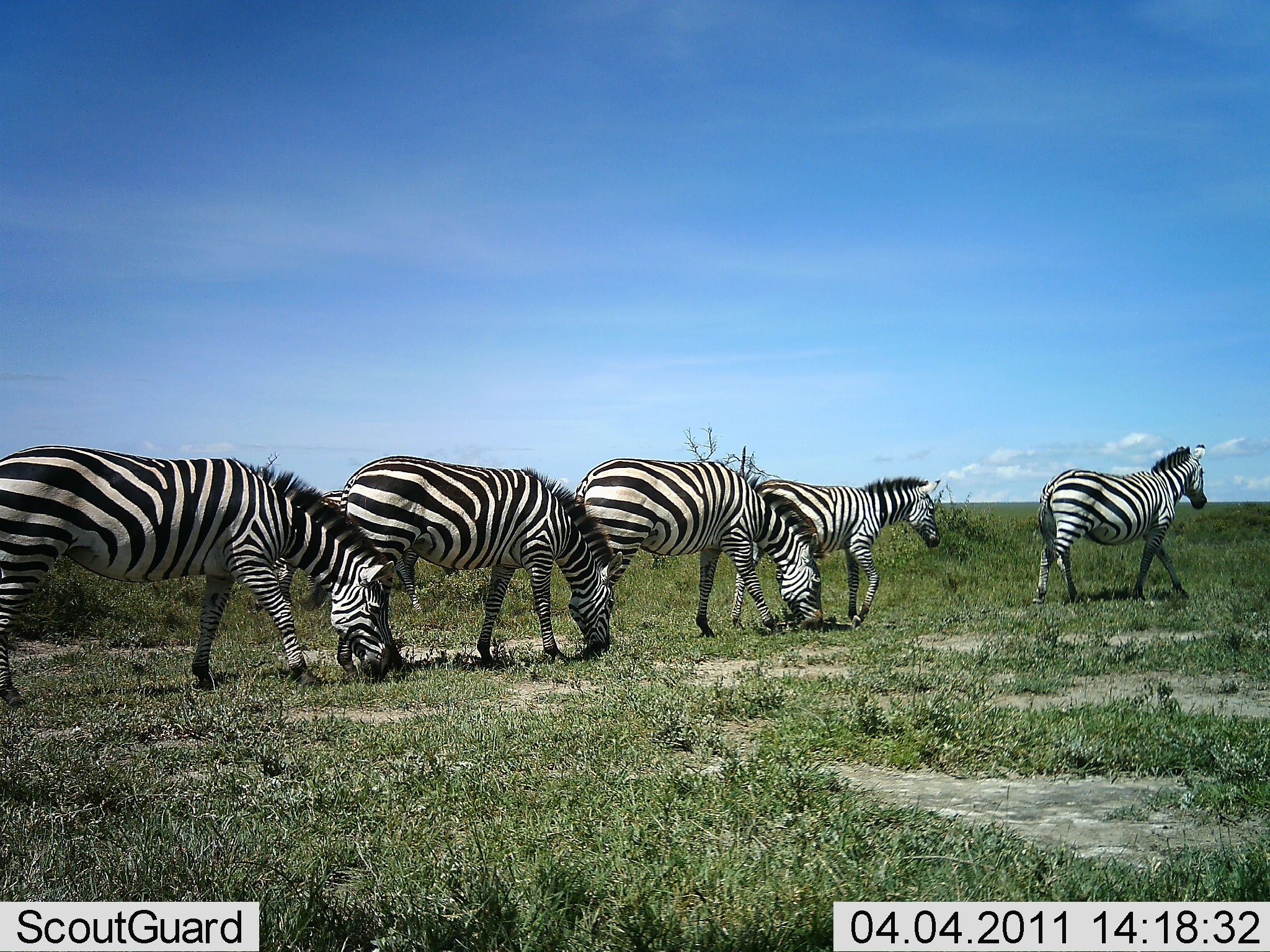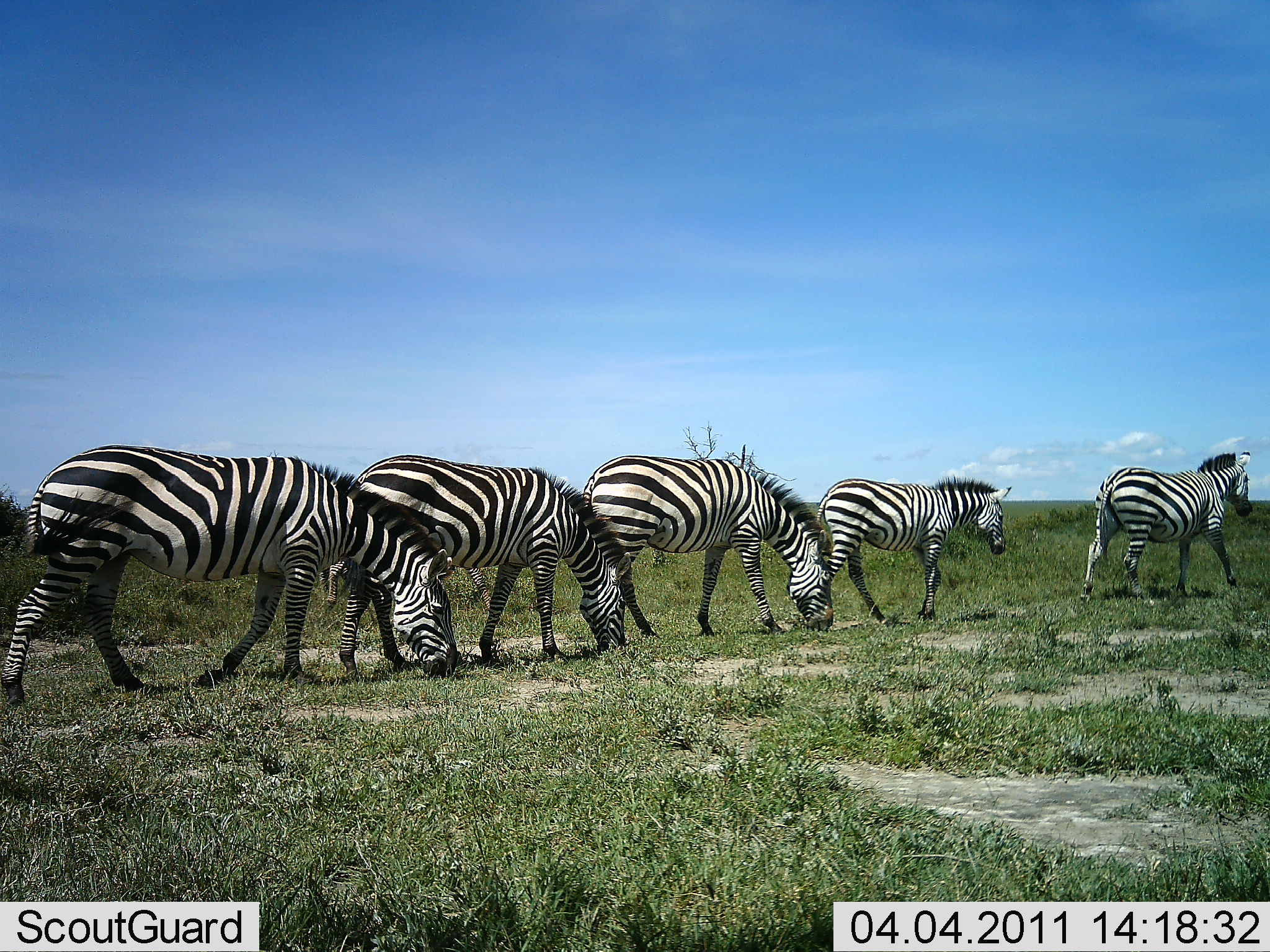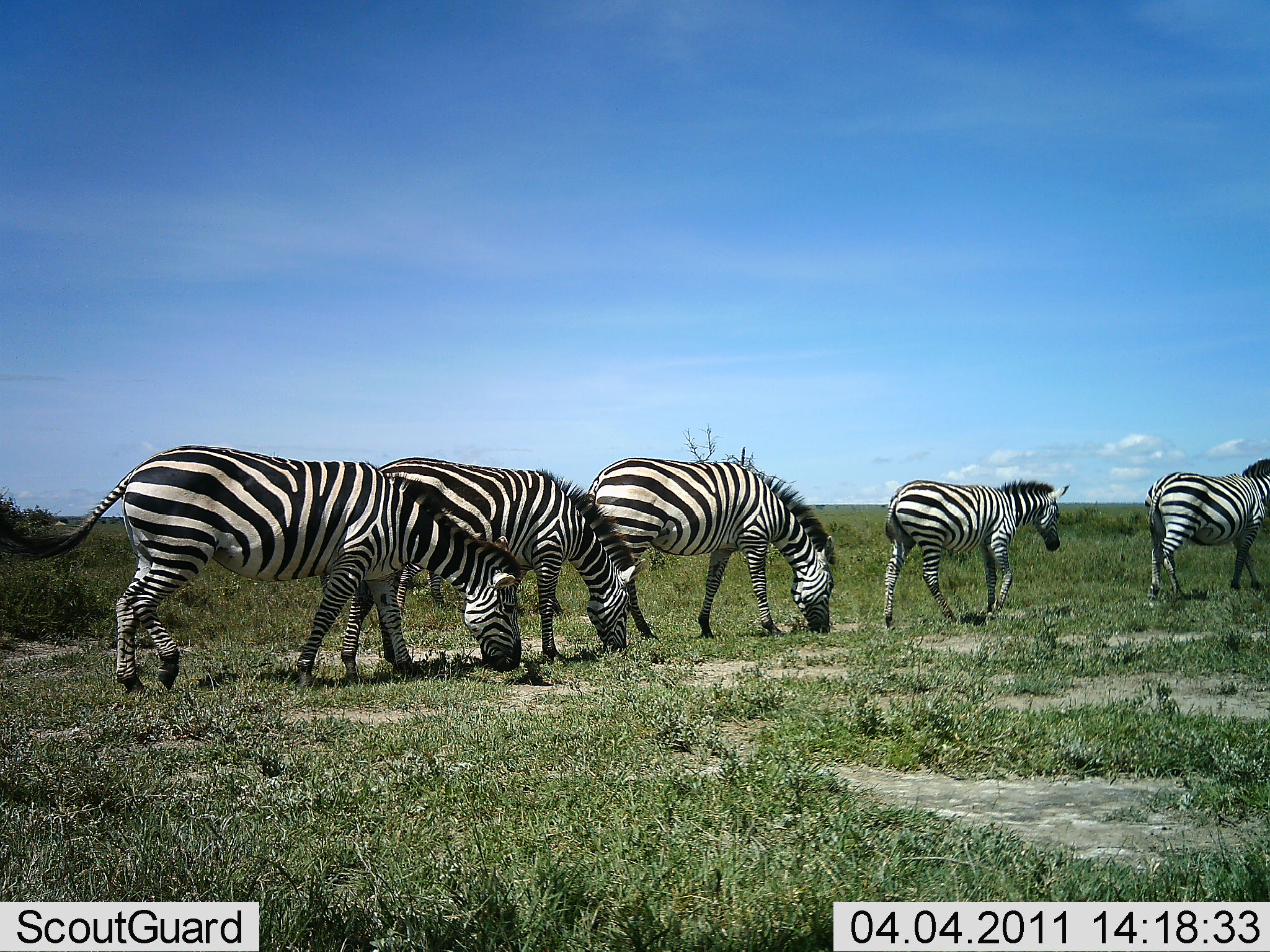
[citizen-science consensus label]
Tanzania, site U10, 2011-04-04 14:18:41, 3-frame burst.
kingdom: Animalia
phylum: Chordata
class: Mammalia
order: Perissodactyla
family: Equidae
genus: Equus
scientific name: Equus quagga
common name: plains zebra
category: zebra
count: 5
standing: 20%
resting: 0%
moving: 90%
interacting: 10%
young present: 0%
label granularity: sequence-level